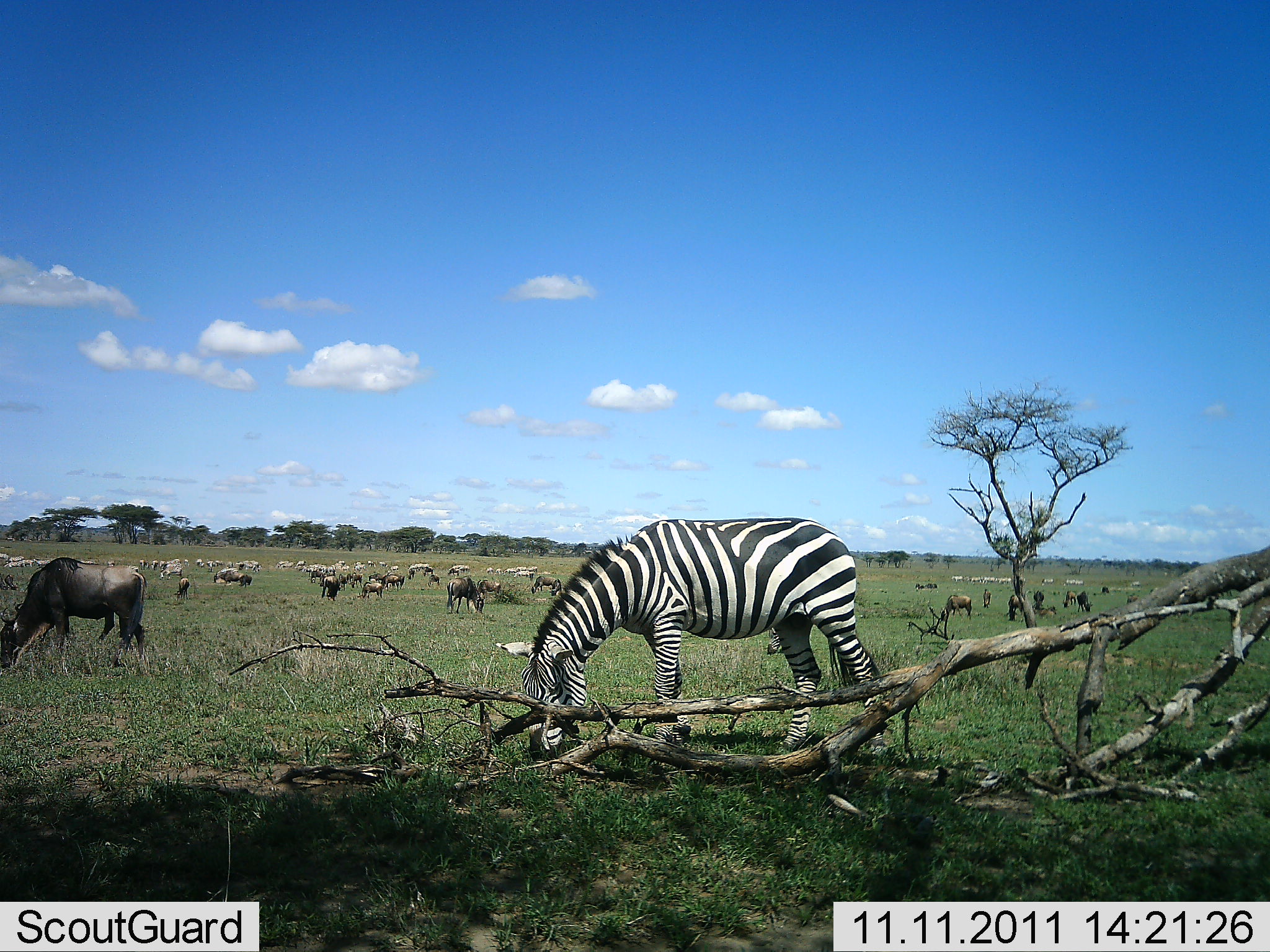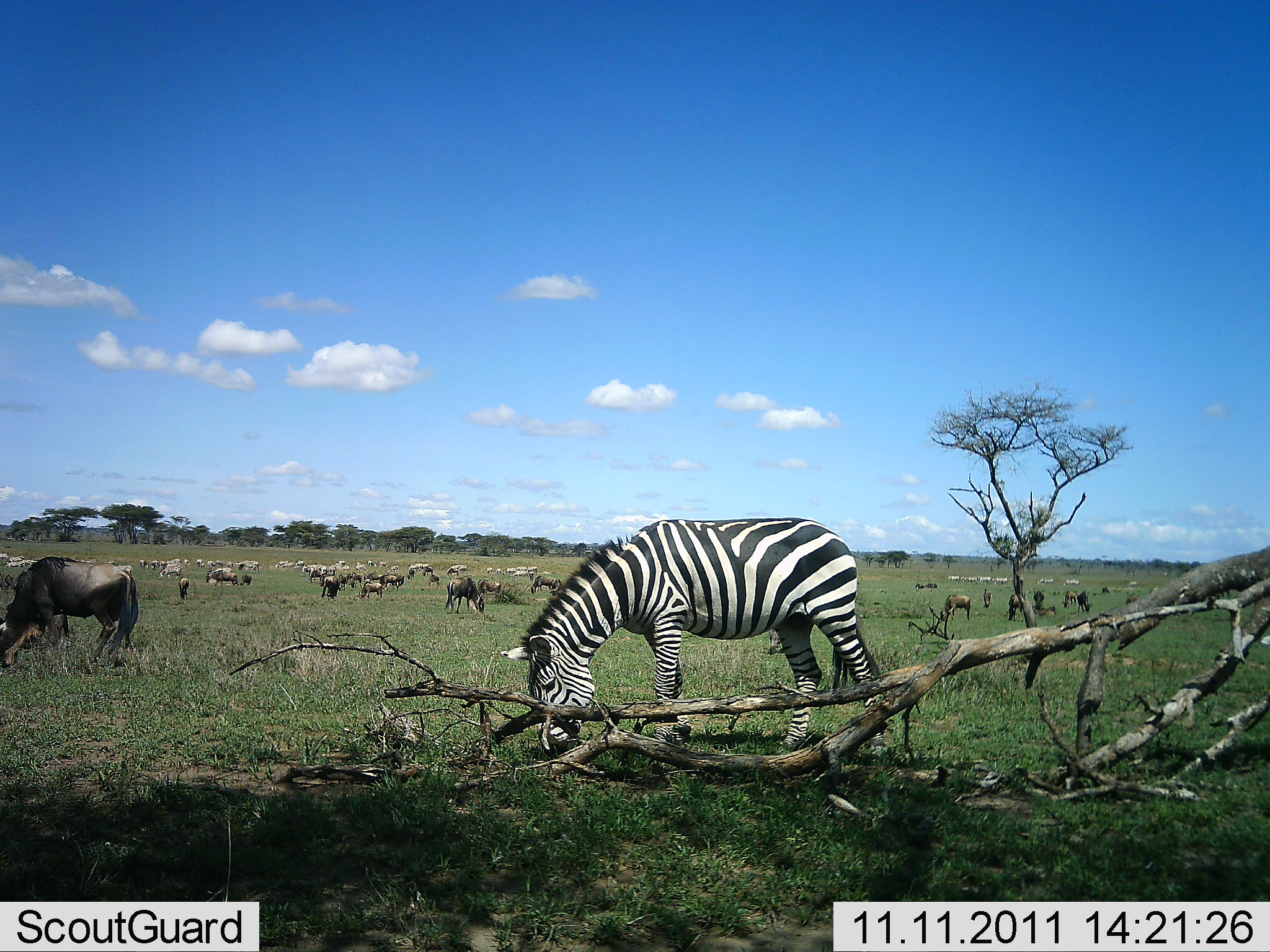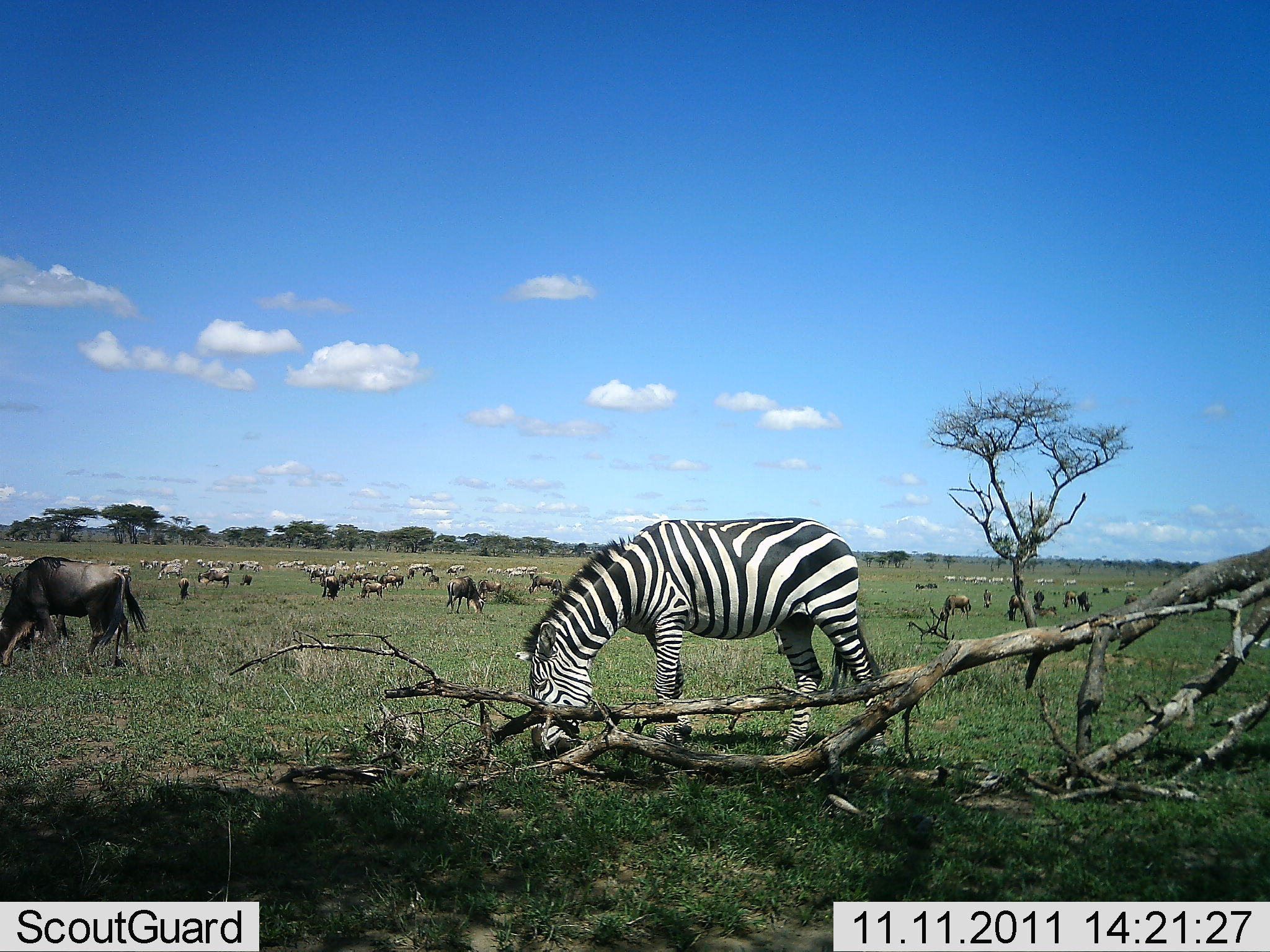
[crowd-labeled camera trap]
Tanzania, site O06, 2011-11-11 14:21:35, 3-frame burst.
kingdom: Animalia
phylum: Chordata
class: Mammalia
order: Artiodactyla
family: Bovidae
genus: Connochaetes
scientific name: Connochaetes taurinus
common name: blue wildebeest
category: wildebeest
Wildebeest (blue wildebeest) (Connochaetes taurinus), count 11-50. Behavior (volunteer vote fractions): standing 46%, resting 0%, moving 15%, interacting 0%. Young present (vote fraction): 0%. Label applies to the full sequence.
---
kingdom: Animalia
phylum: Chordata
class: Mammalia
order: Perissodactyla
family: Equidae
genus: Equus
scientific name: Equus quagga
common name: plains zebra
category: zebra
Zebra (plains zebra) (Equus quagga), count 1. Behavior (volunteer vote fractions): standing 27%, resting 0%, moving 13%, interacting 0%. Young present (vote fraction): 0%. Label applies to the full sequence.